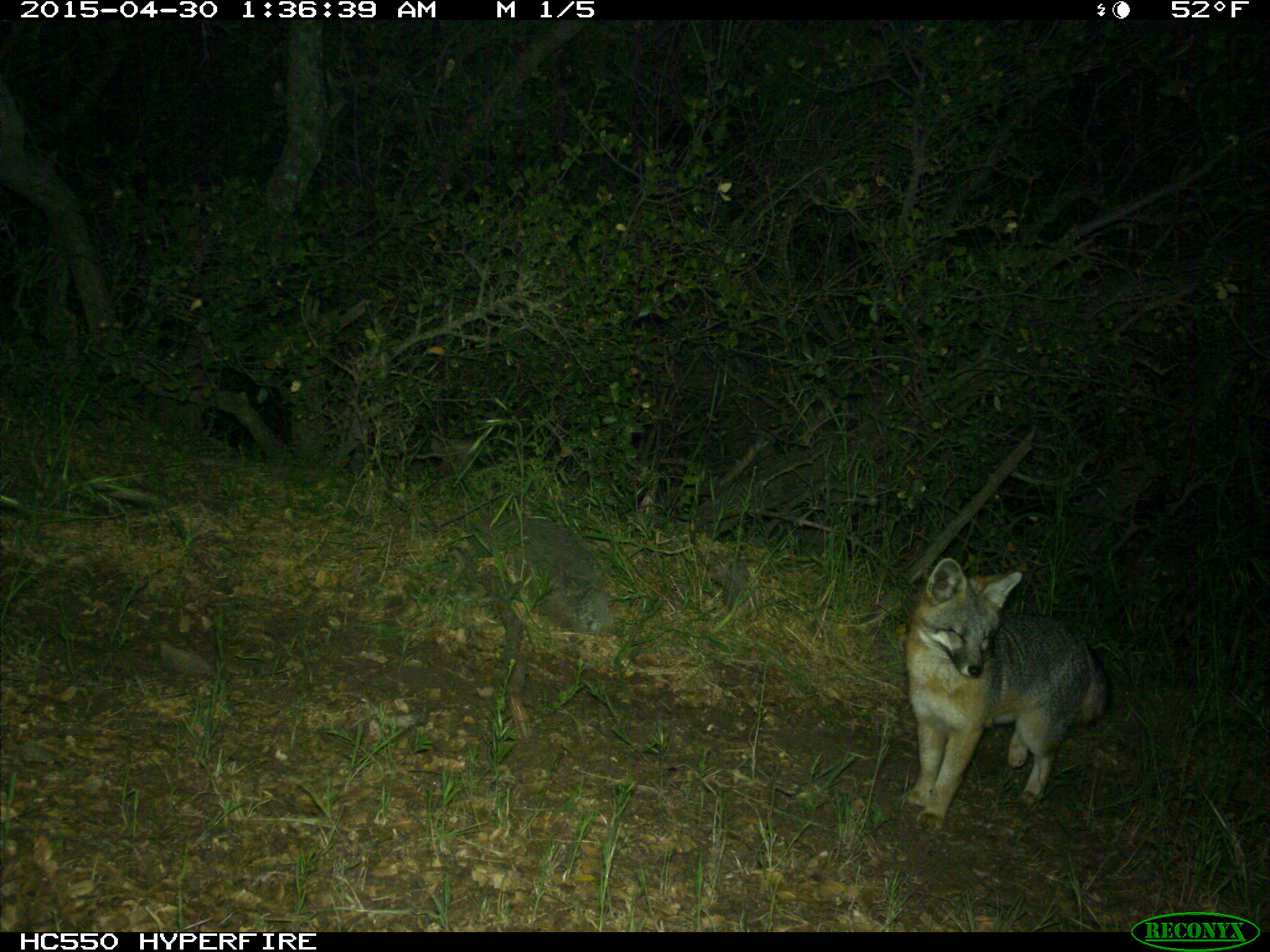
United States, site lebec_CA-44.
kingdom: Animalia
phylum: Chordata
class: Mammalia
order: Carnivora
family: Canidae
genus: Urocyon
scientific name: Urocyon cinereoargenteus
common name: gray fox